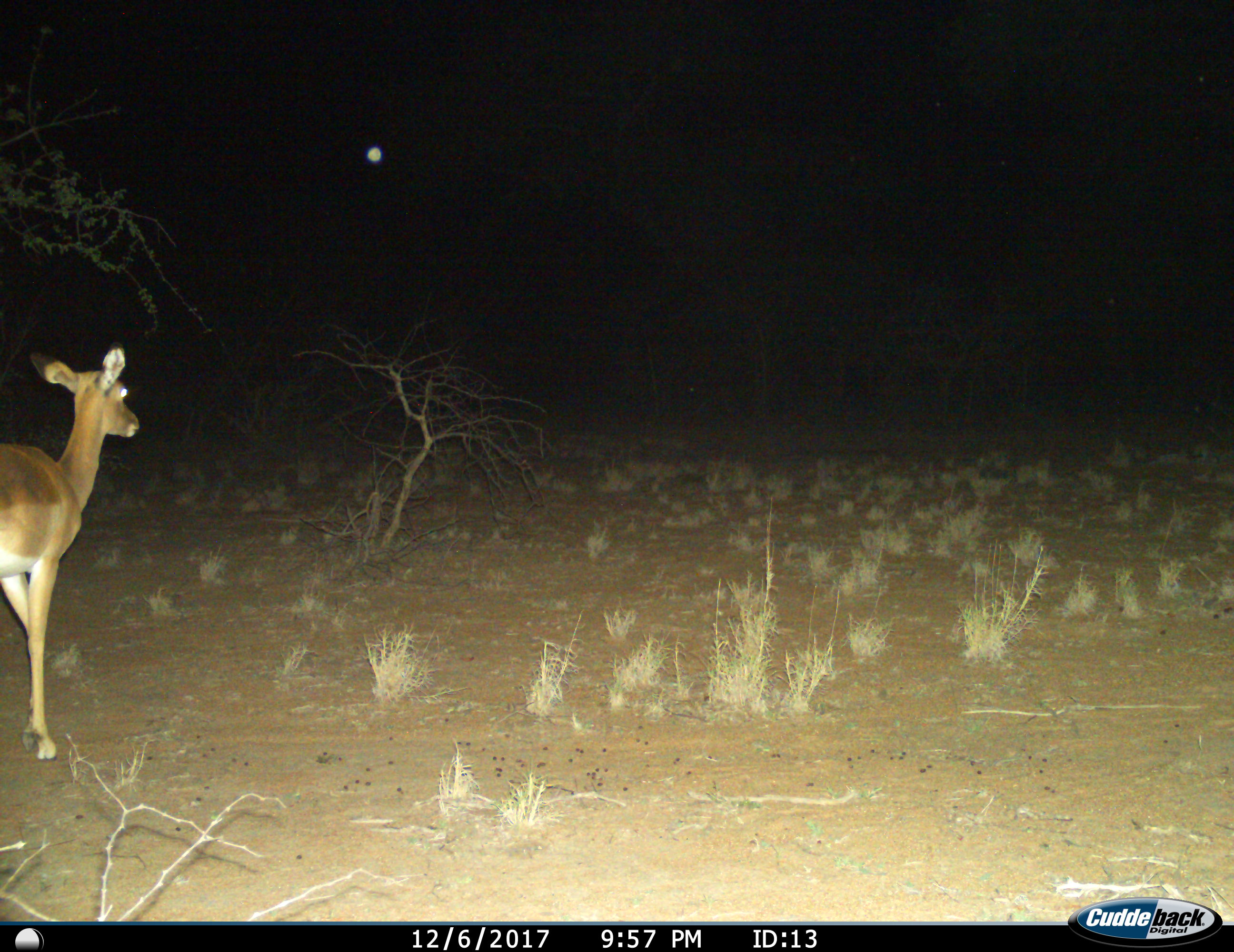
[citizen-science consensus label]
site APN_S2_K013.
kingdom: Animalia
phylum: Chordata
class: Mammalia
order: Artiodactyla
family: Bovidae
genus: Aepyceros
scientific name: Aepyceros melampus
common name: impala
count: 1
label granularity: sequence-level